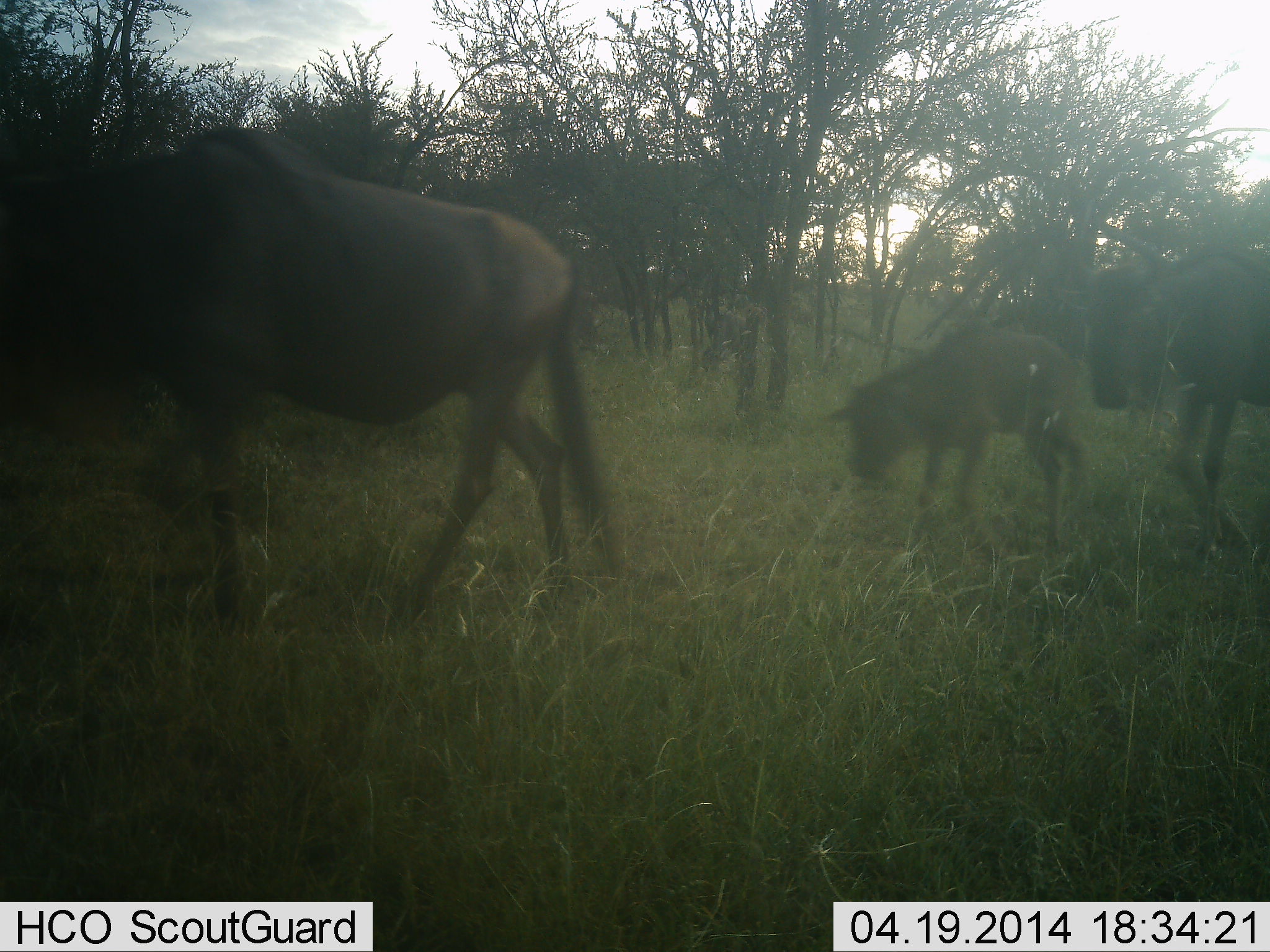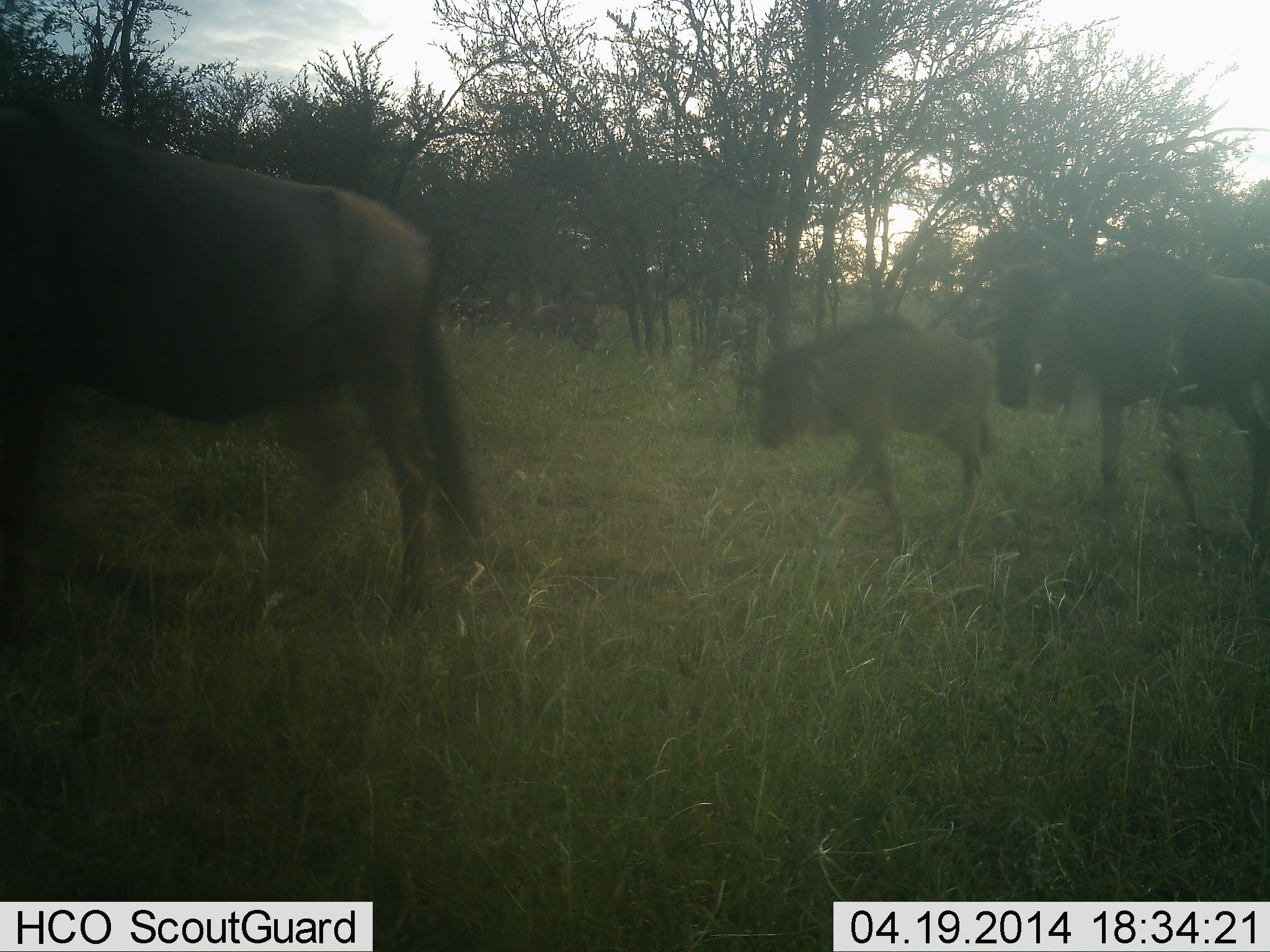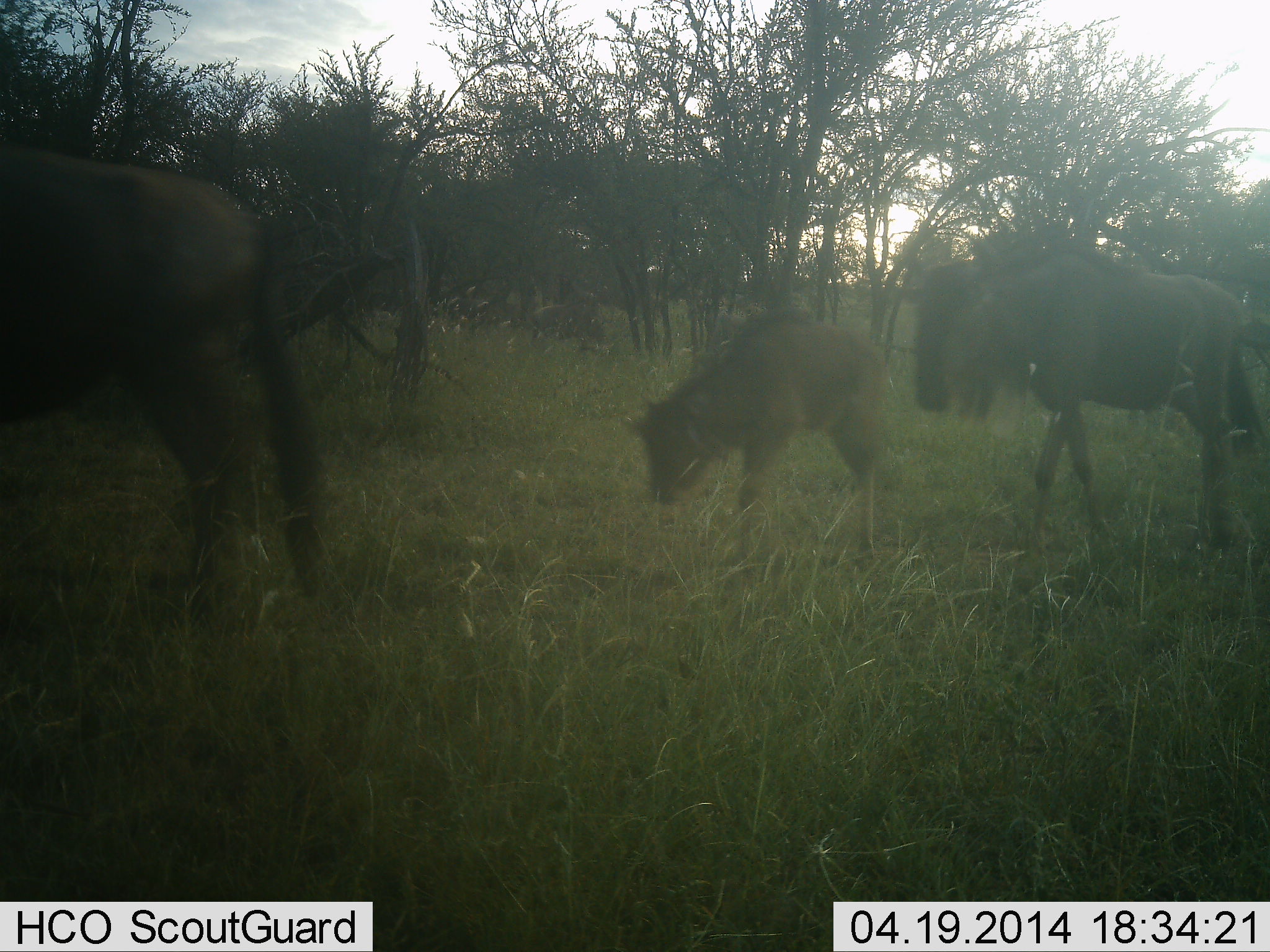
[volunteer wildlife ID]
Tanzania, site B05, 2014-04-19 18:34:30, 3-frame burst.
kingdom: Animalia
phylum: Chordata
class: Mammalia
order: Artiodactyla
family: Bovidae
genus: Connochaetes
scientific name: Connochaetes taurinus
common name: blue wildebeest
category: wildebeest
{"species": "wildebeest (blue wildebeest) (Connochaetes taurinus)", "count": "3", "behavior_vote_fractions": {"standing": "0%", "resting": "0%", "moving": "100%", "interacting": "0%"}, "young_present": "70%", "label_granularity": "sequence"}